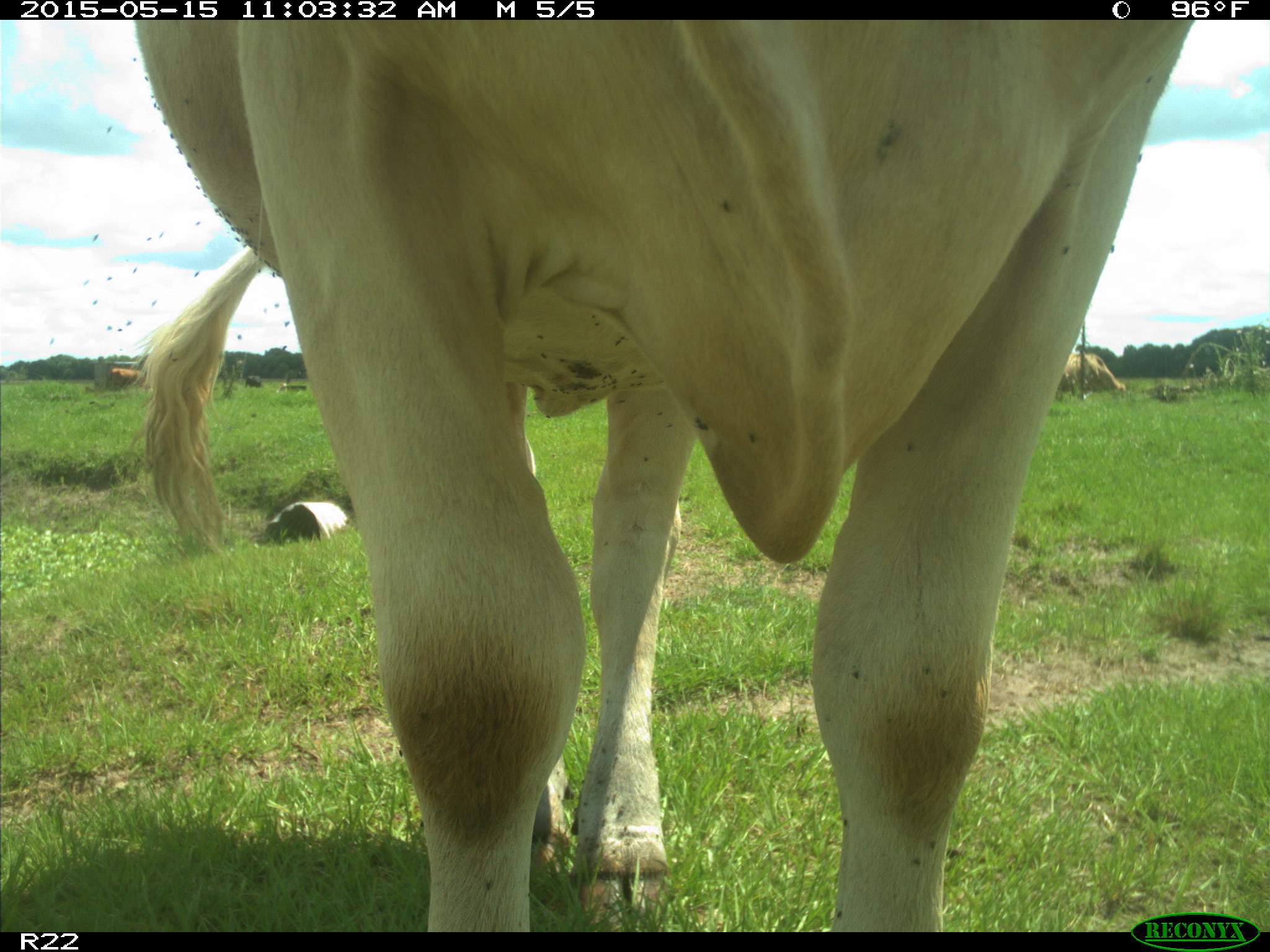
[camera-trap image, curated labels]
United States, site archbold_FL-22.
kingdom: Animalia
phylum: Chordata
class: Mammalia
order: Artiodactyla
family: Bovidae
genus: Bos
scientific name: Bos taurus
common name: domestic cow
Bos taurus (domestic cow).